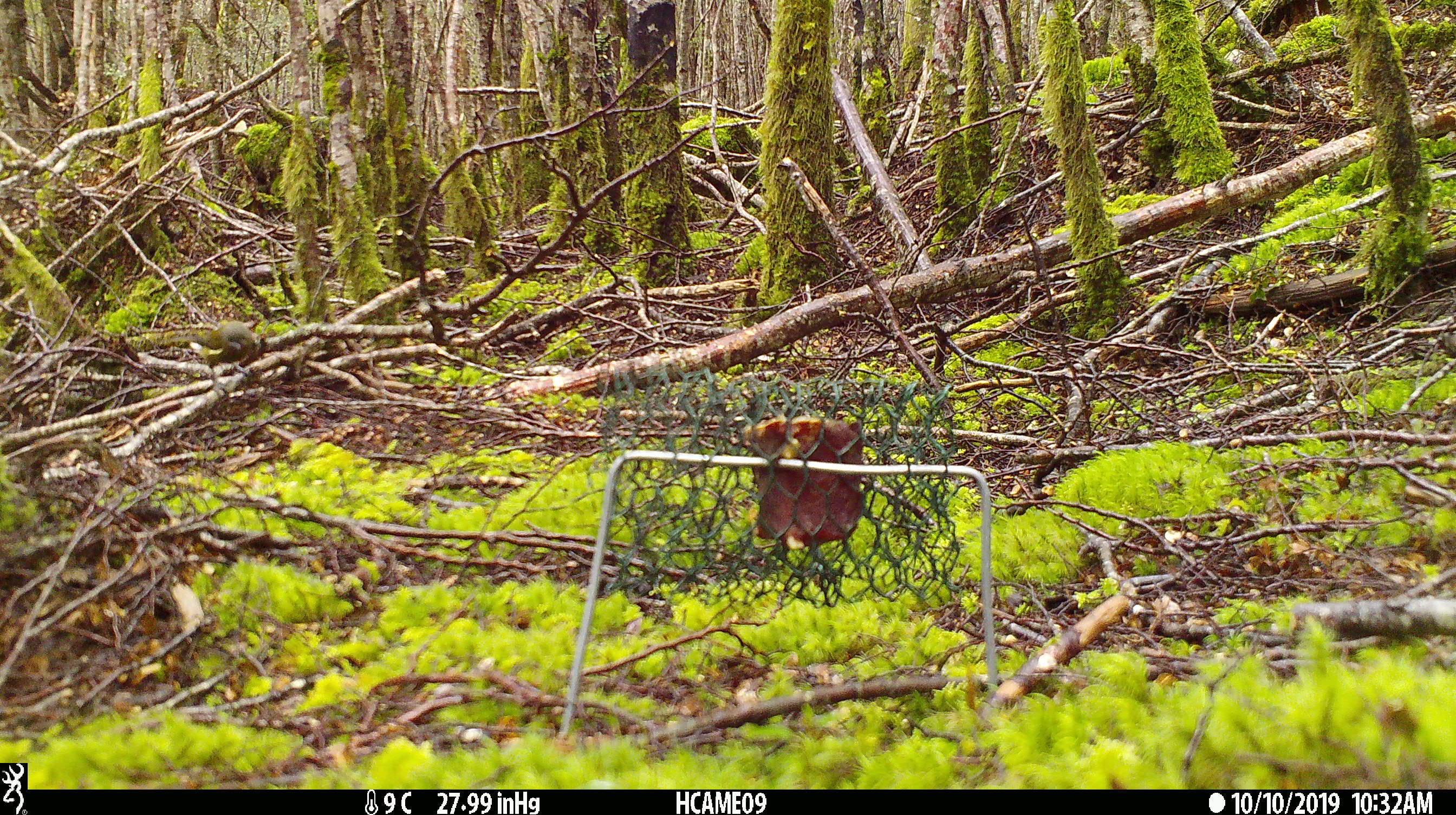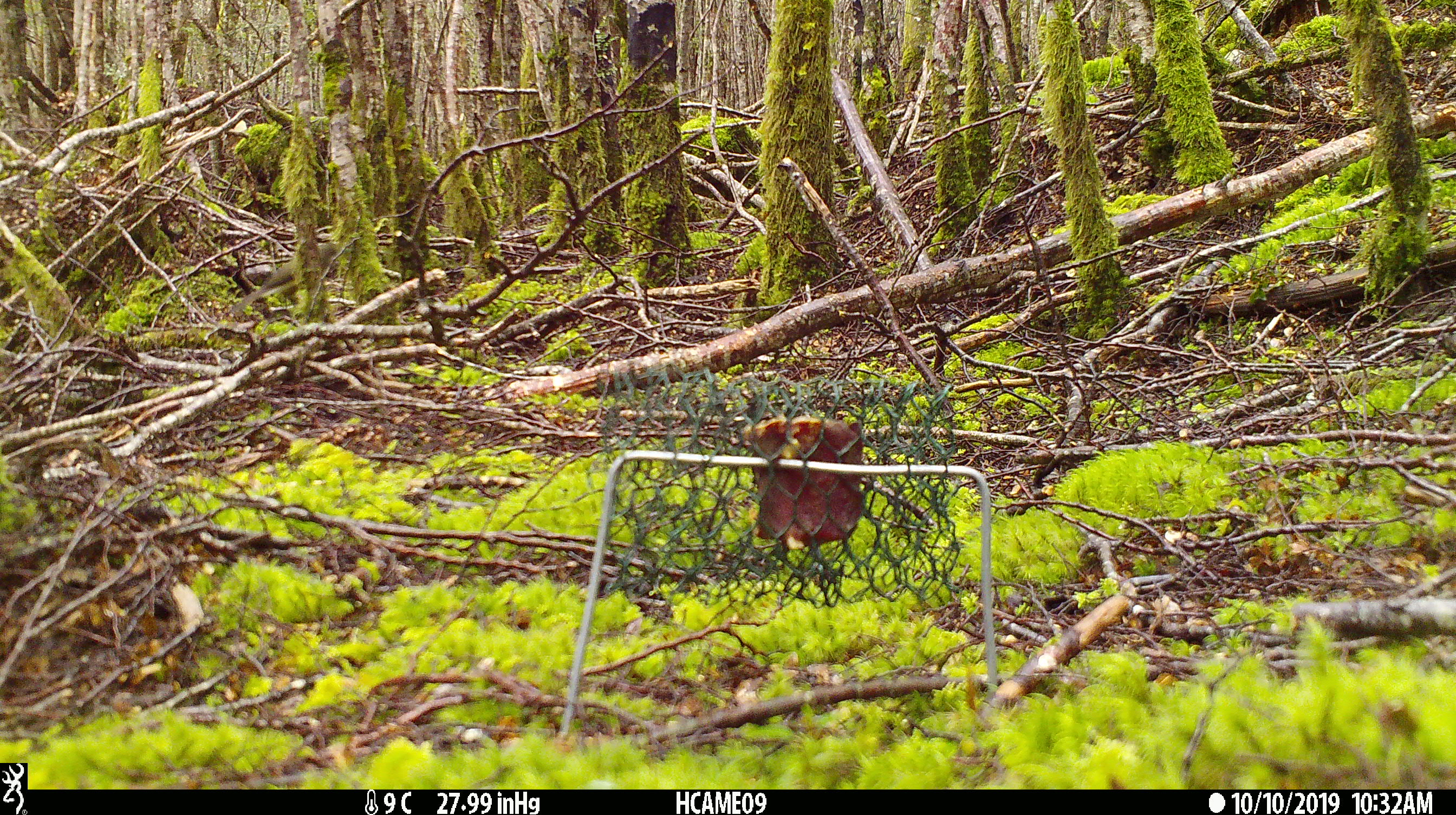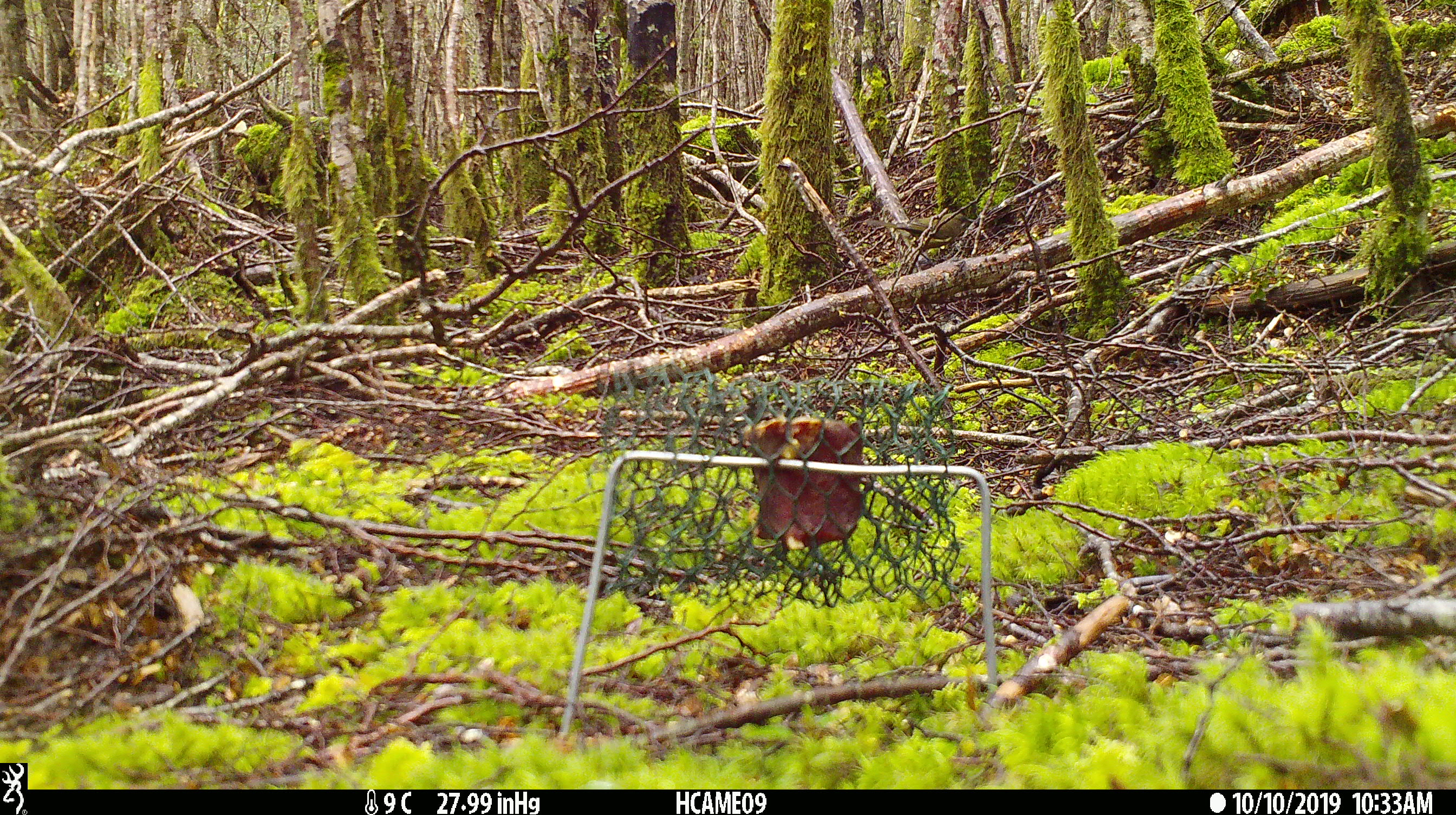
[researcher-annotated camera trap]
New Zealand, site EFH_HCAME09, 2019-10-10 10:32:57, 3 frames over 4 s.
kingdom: Animalia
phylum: Chordata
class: Aves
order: Passeriformes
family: Meliphagidae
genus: Anthornis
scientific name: Anthornis melanura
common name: new zealand bellbird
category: bellbird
Bellbird (new zealand bellbird) (Anthornis melanura).